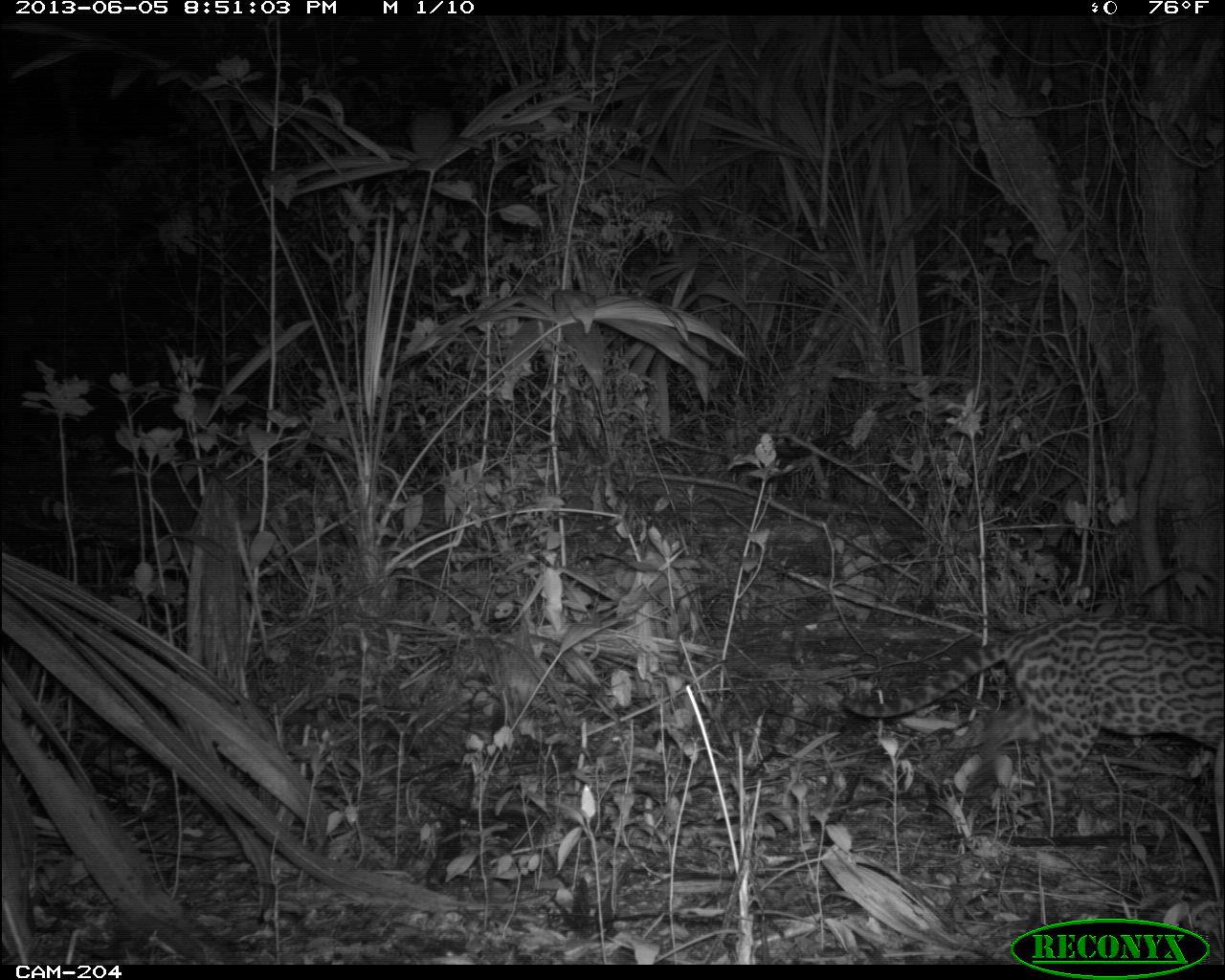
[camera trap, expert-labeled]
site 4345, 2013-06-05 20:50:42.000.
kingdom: Animalia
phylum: Chordata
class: Mammalia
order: Carnivora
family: Felidae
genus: Leopardus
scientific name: Leopardus pardalis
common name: ocelot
Leopardus pardalis (ocelot), count 1, sex female.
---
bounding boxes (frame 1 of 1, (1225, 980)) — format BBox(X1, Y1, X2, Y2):
leopardus pardalis: BBox(839, 609, 1225, 874)